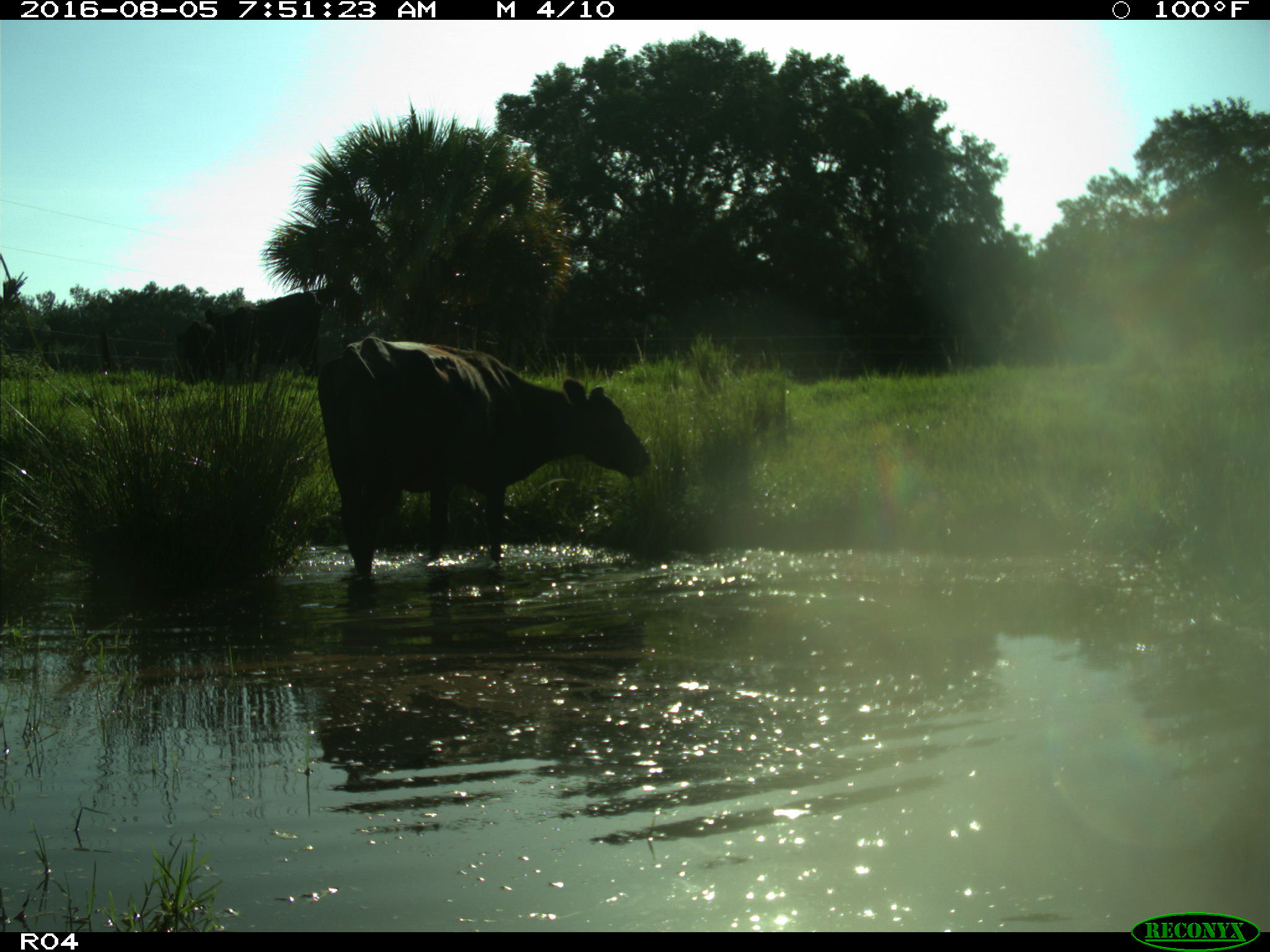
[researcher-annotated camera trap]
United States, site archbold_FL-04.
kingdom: Animalia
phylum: Chordata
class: Mammalia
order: Artiodactyla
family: Bovidae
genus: Bos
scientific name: Bos taurus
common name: domestic cow